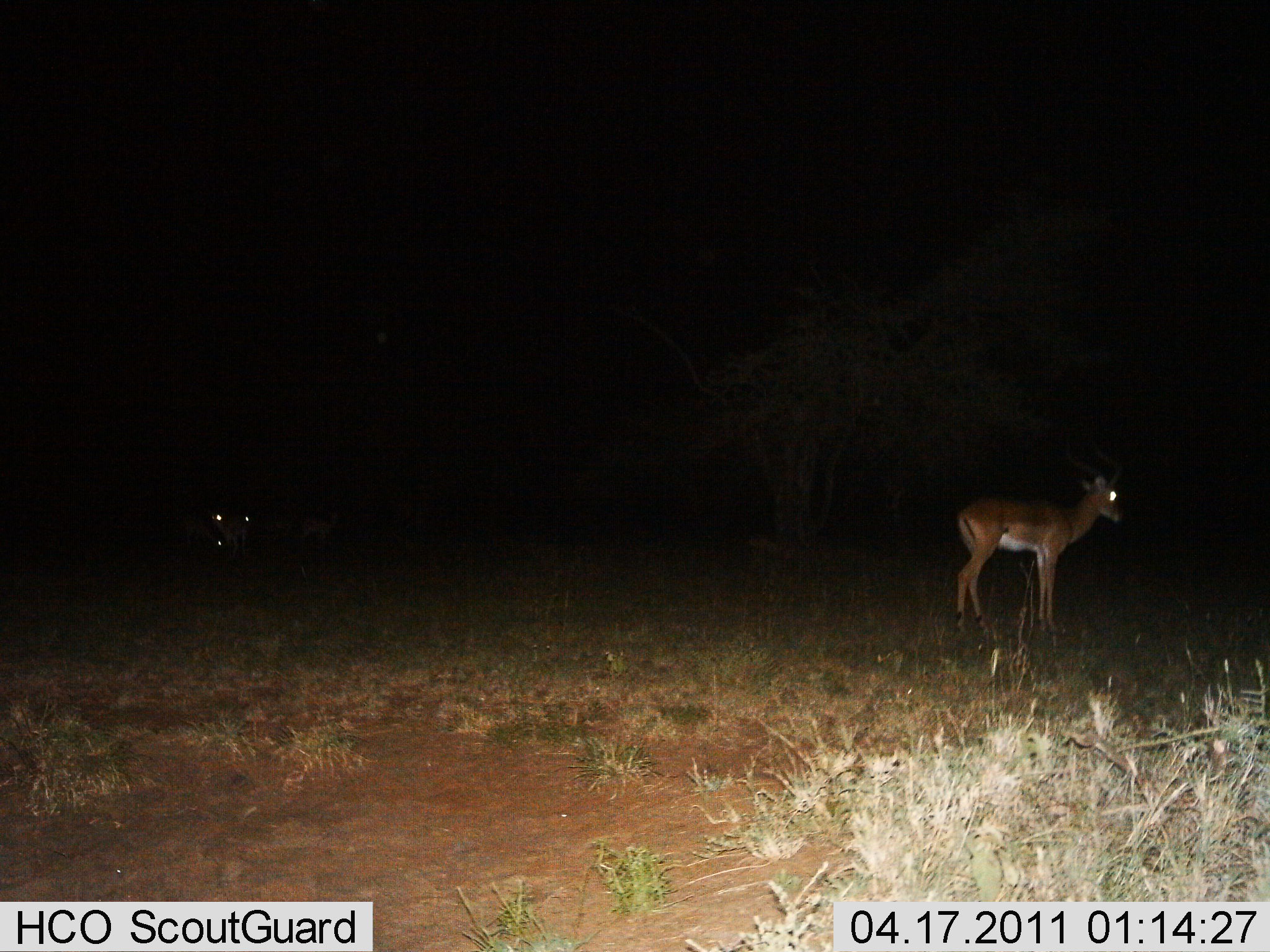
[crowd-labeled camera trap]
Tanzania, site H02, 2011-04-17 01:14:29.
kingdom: Animalia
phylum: Chordata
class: Mammalia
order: Artiodactyla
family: Bovidae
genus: Aepyceros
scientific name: Aepyceros melampus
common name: impala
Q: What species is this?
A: Impala (Aepyceros melampus).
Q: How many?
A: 3.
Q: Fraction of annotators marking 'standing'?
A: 100%.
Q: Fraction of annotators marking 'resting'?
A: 14%.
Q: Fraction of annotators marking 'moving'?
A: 0%.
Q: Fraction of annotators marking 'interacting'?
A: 0%.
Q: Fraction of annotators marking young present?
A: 0%.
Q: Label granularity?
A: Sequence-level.